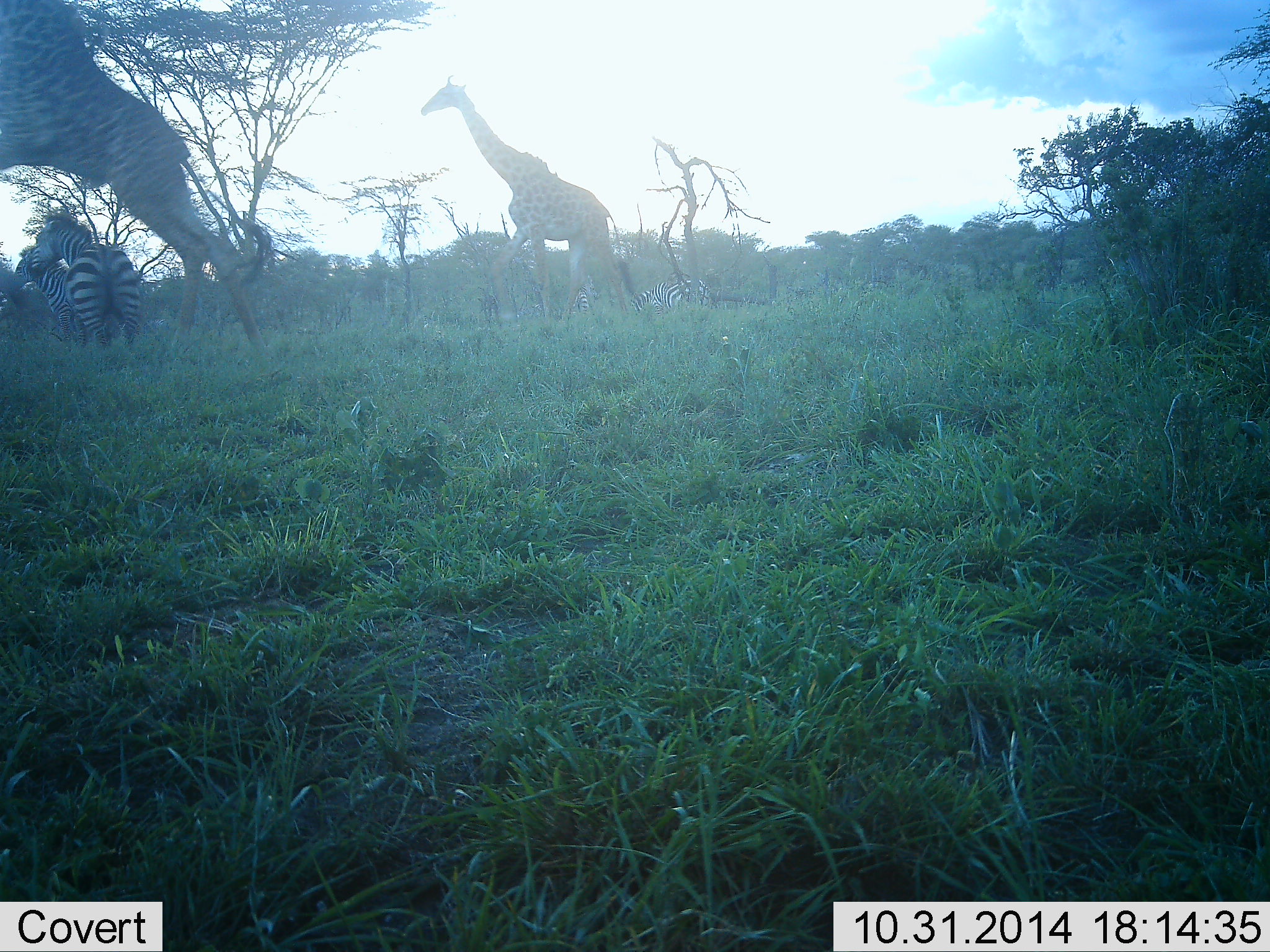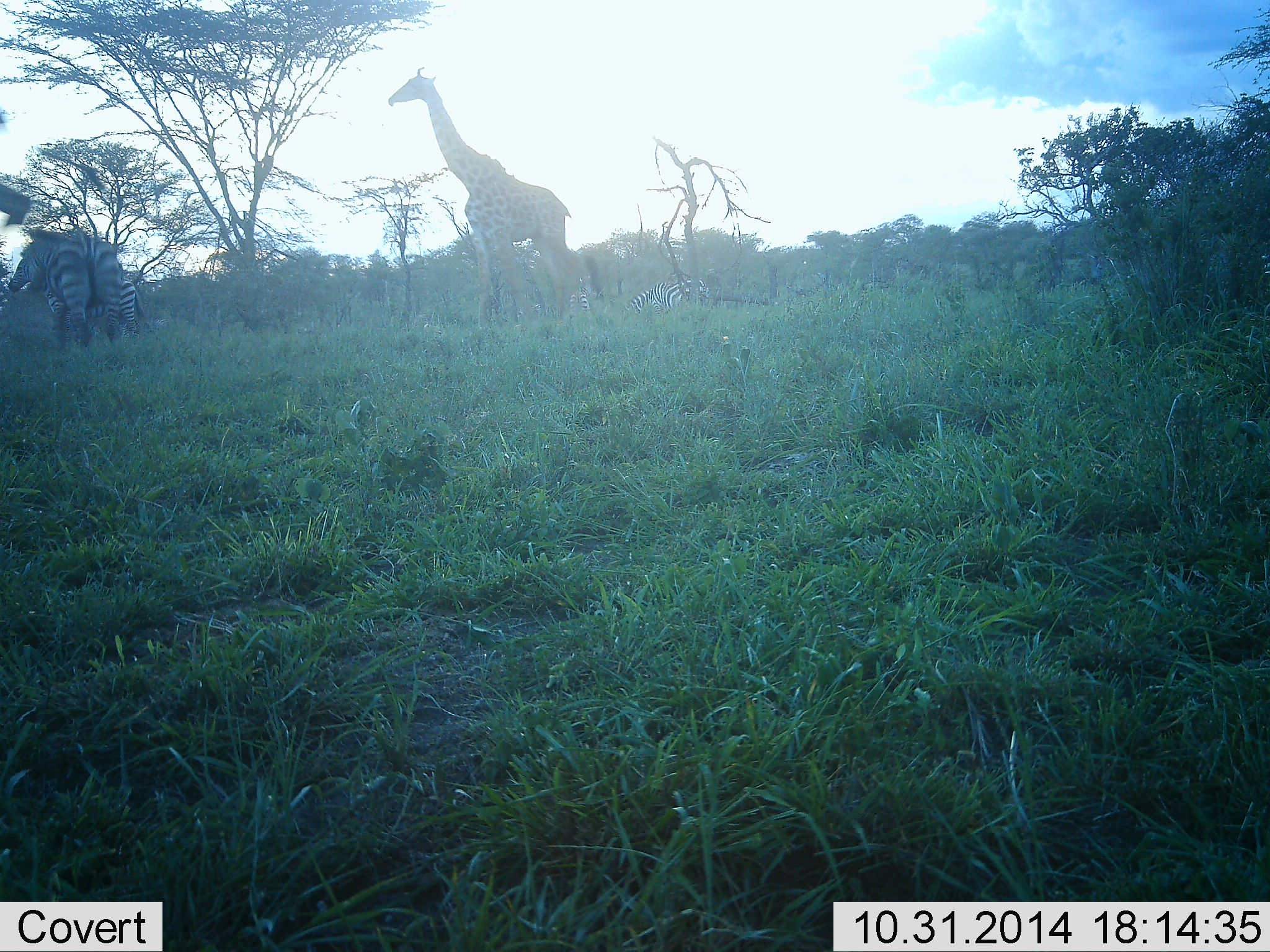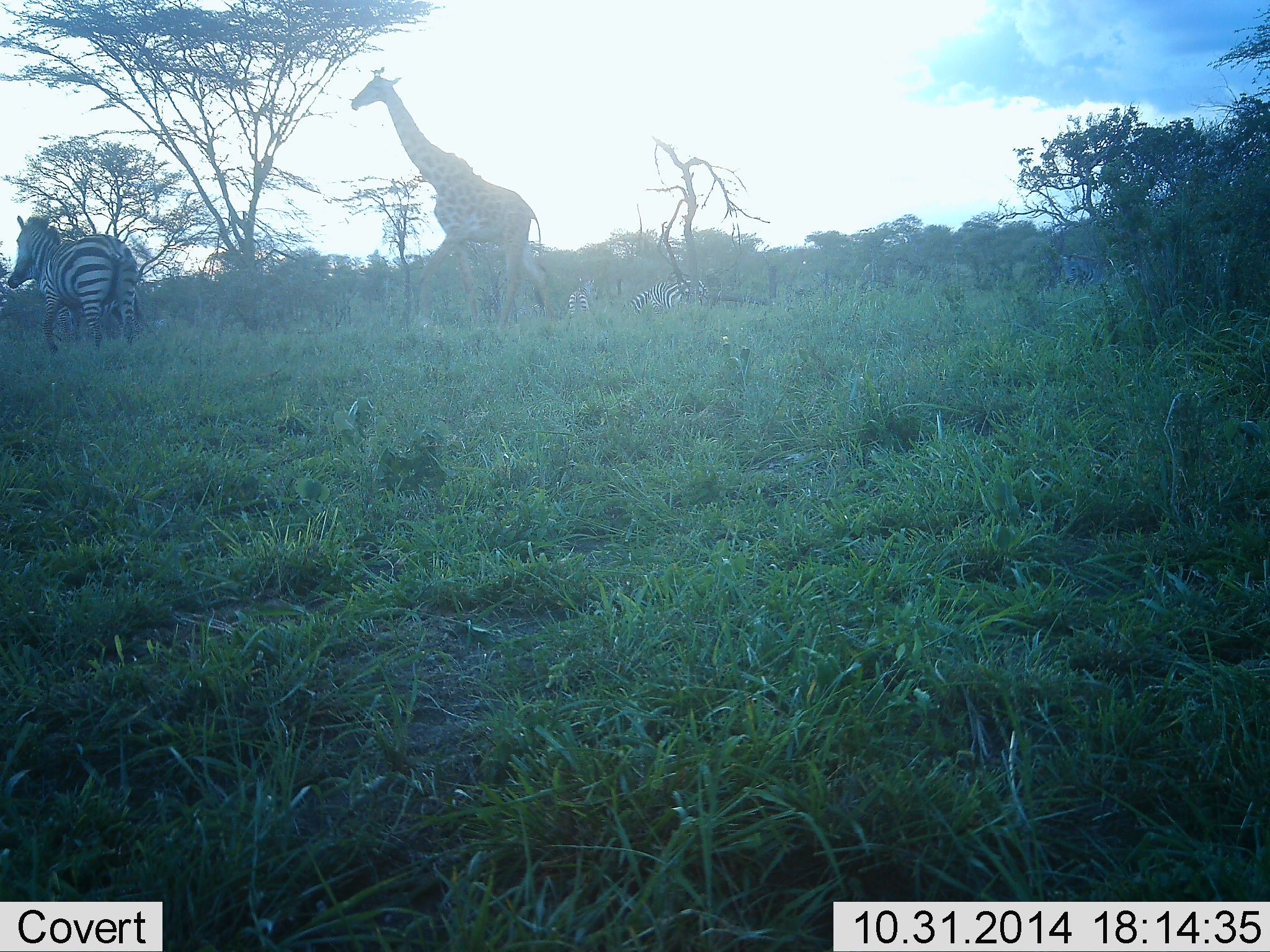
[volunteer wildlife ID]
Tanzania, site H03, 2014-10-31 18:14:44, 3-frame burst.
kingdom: Animalia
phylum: Chordata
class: Mammalia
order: Artiodactyla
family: Giraffidae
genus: Giraffa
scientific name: Giraffa camelopardalis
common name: giraffe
Giraffe (Giraffa camelopardalis), count 2. Behavior (volunteer vote fractions): standing 50%, resting 0%, moving 60%, interacting 0%. Young present (vote fraction): 0%. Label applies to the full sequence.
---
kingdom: Animalia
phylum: Chordata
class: Mammalia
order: Perissodactyla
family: Equidae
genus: Equus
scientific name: Equus quagga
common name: plains zebra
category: zebra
Zebra (plains zebra) (Equus quagga), count 4. Behavior (volunteer vote fractions): standing 90%, resting 0%, moving 20%, interacting 0%. Young present (vote fraction): 10%. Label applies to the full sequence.